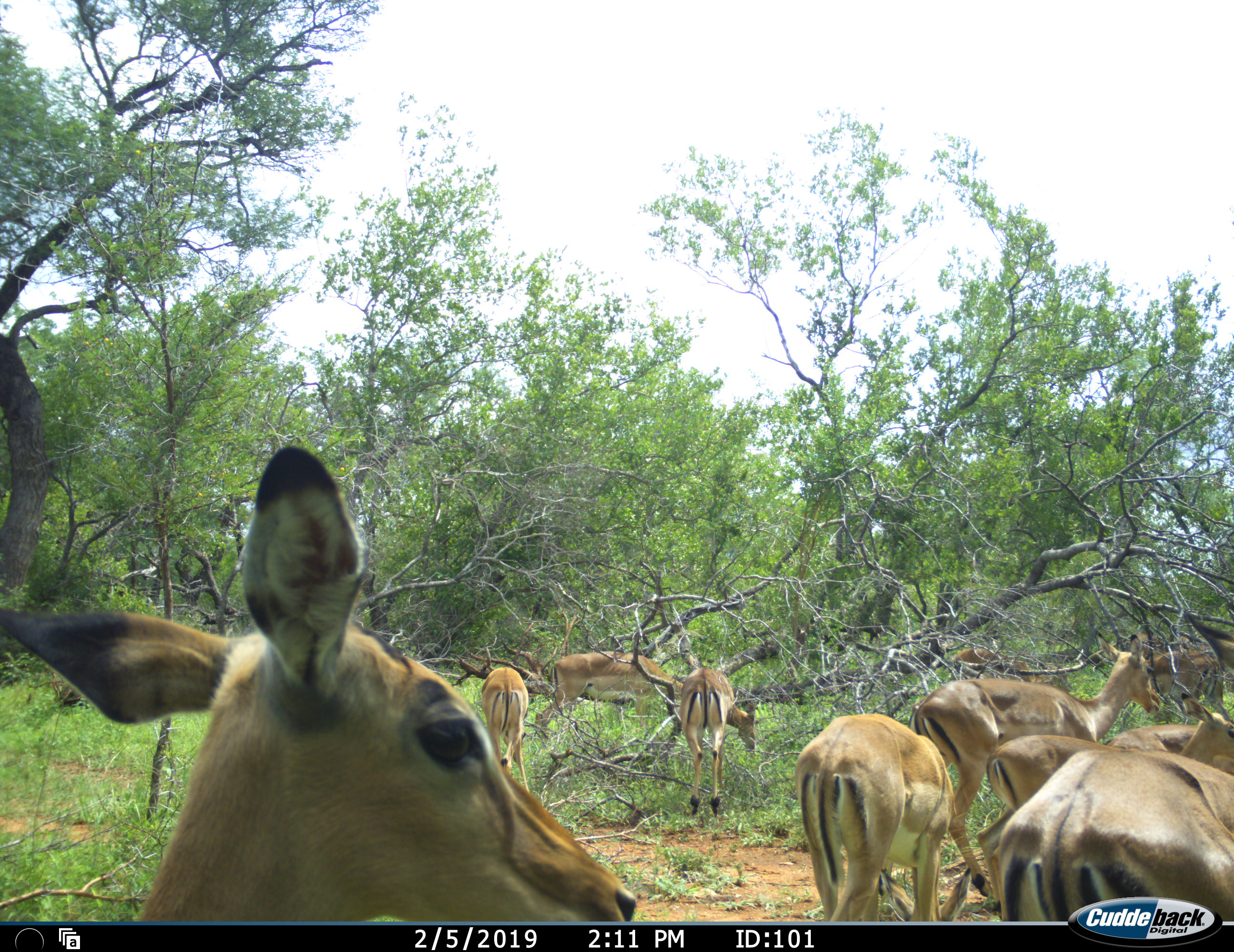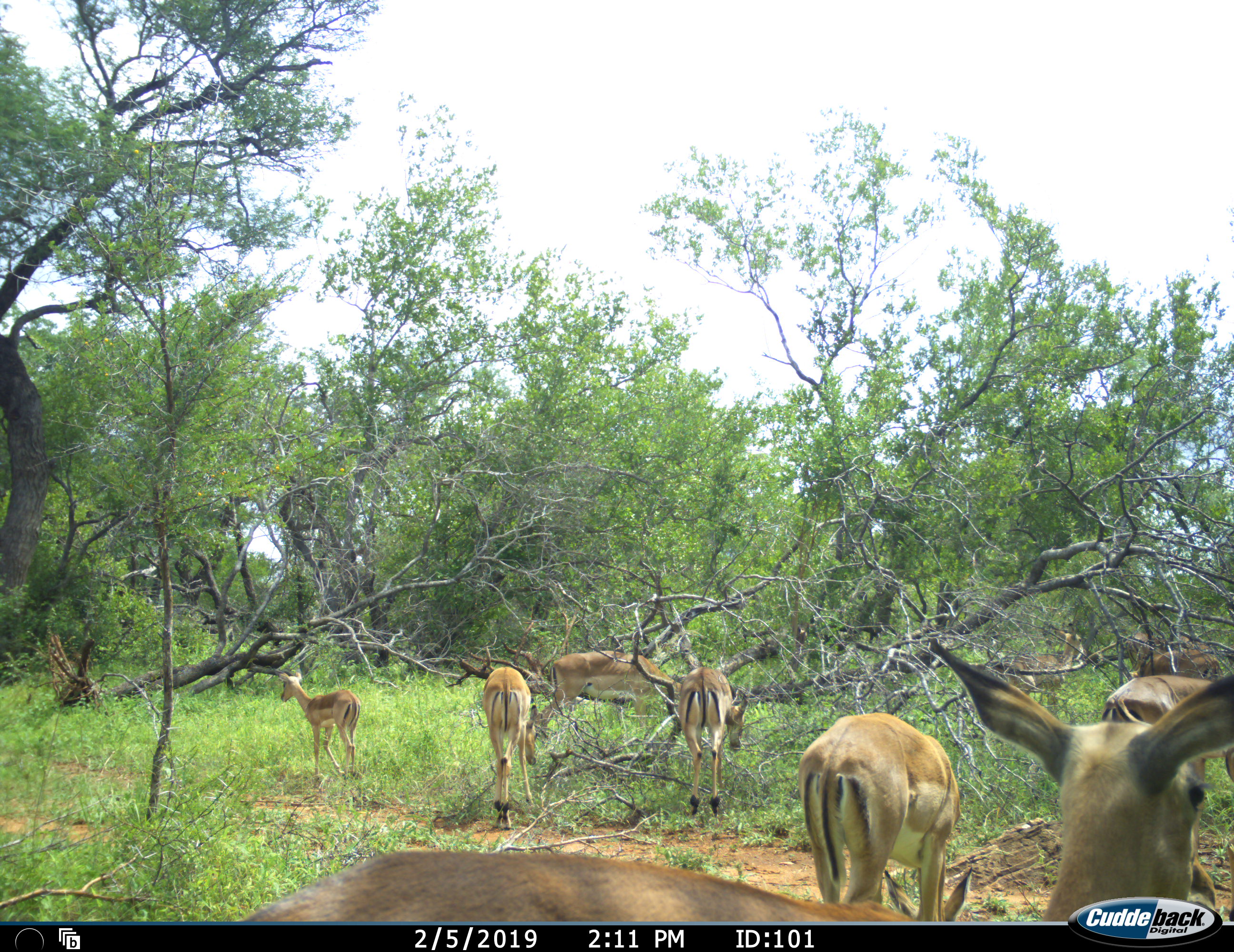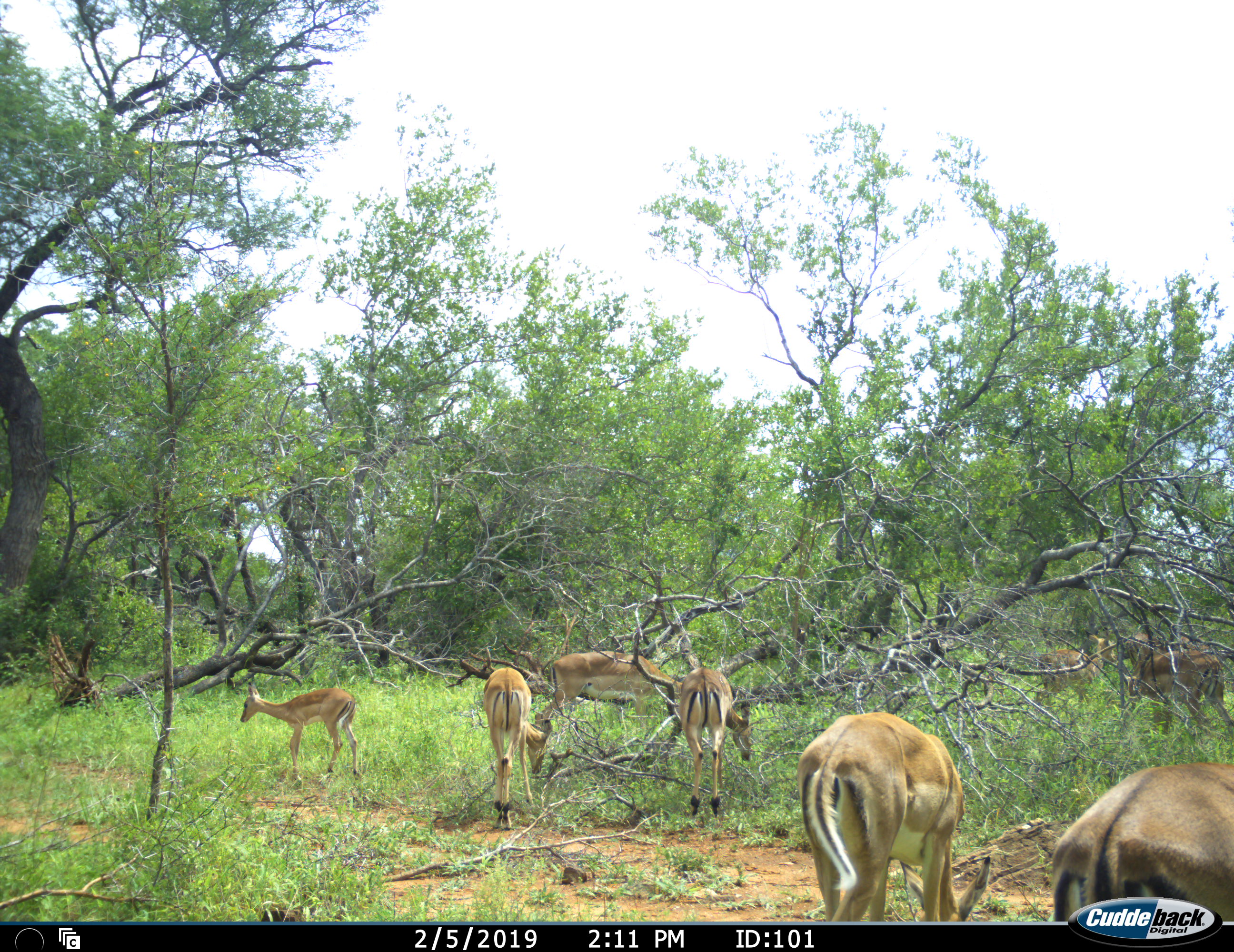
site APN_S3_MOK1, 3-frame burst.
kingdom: Animalia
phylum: Chordata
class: Mammalia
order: Artiodactyla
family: Bovidae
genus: Aepyceros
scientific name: Aepyceros melampus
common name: impala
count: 11-50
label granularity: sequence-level